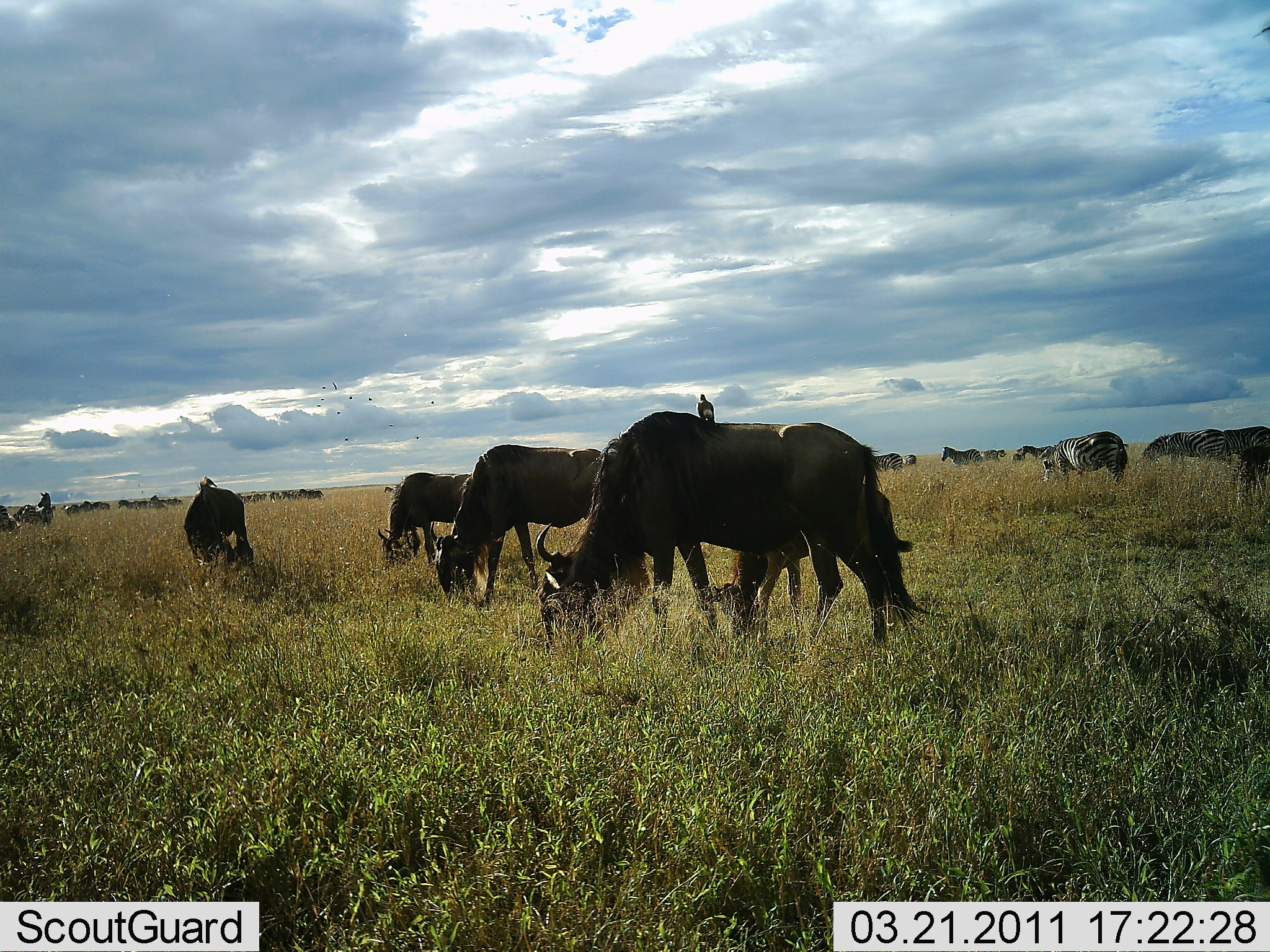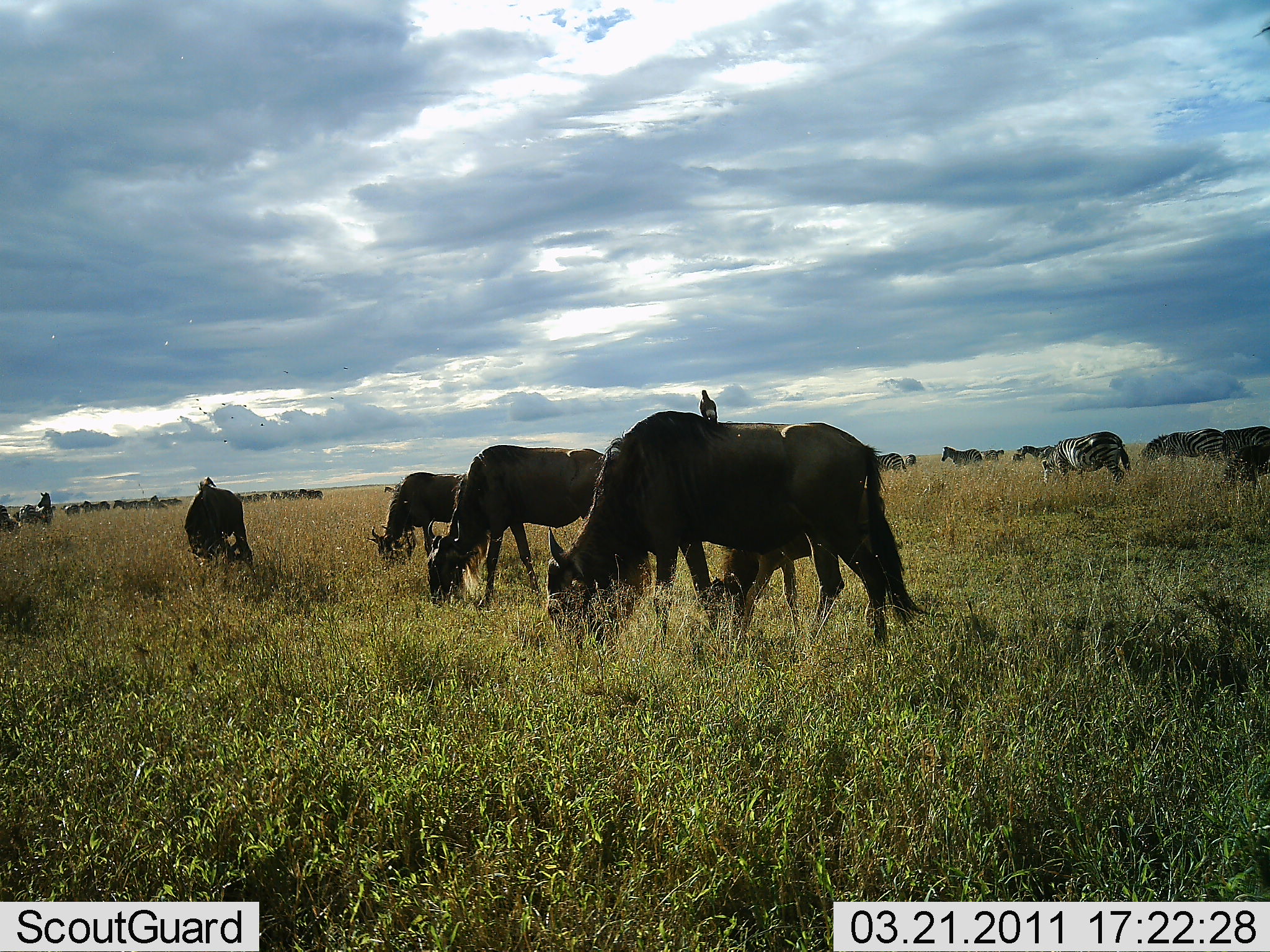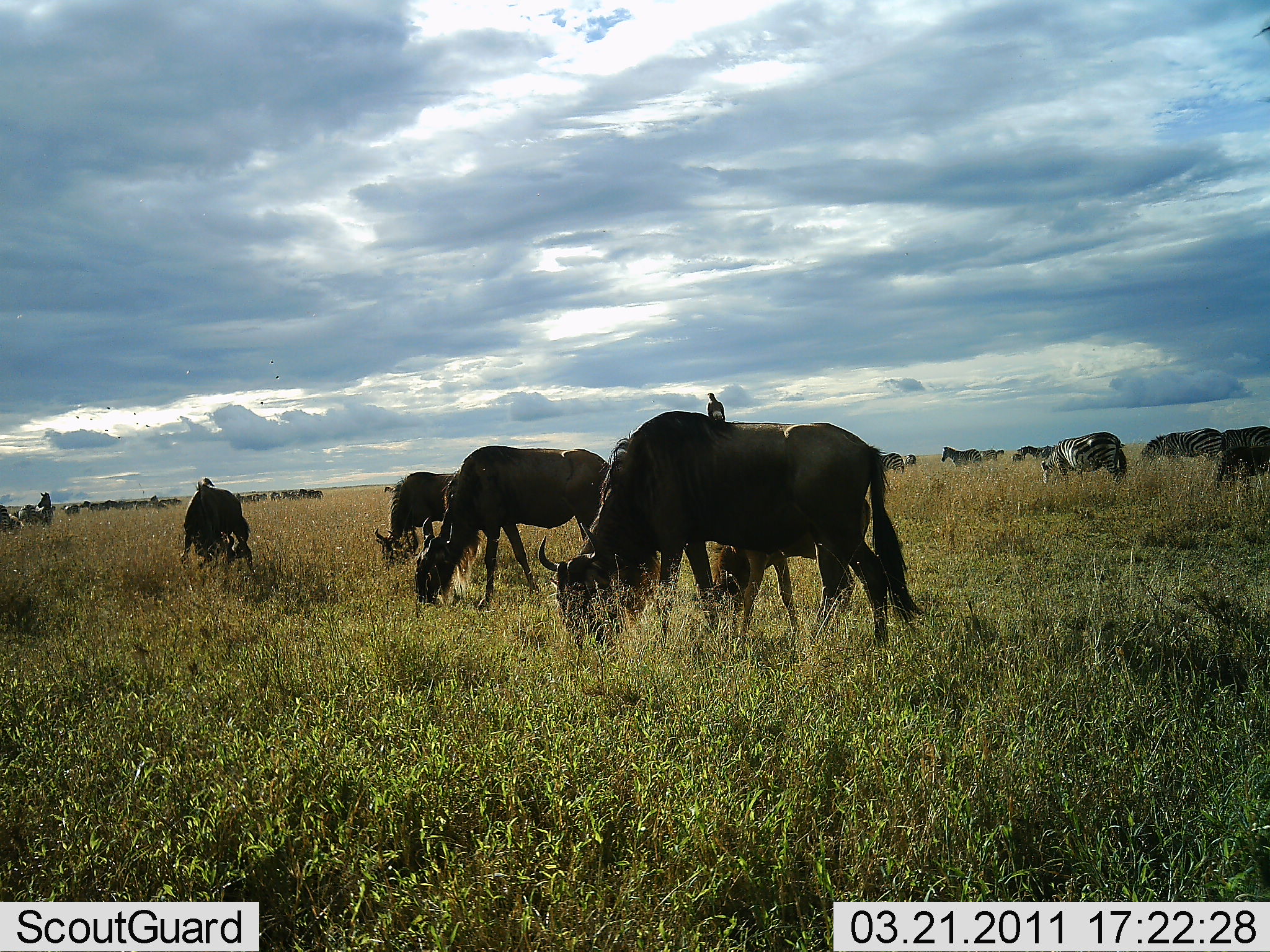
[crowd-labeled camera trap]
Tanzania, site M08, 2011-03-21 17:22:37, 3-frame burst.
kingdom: Animalia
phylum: Chordata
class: Mammalia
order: Artiodactyla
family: Bovidae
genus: Connochaetes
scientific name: Connochaetes taurinus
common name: blue wildebeest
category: wildebeest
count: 5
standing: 14%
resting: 0%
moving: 14%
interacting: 0%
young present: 38%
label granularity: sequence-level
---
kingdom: Animalia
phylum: Chordata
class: Mammalia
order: Perissodactyla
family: Equidae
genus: Equus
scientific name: Equus quagga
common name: plains zebra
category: zebra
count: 11-50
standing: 47%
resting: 0%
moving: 26%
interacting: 5%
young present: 0%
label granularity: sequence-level